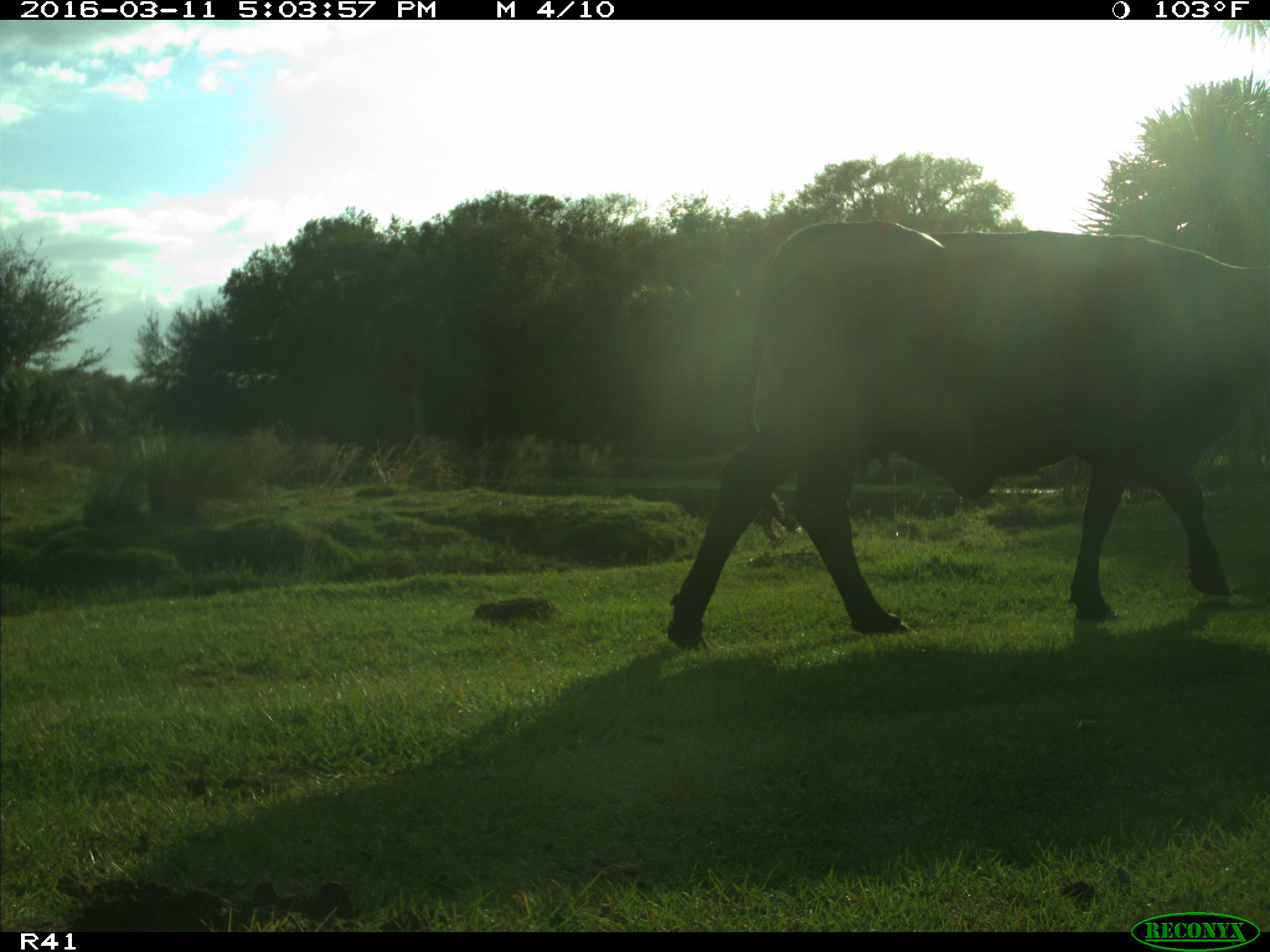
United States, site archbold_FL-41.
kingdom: Animalia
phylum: Chordata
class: Mammalia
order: Artiodactyla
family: Bovidae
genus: Bos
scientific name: Bos taurus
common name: domestic cow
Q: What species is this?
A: Bos taurus (domestic cow).